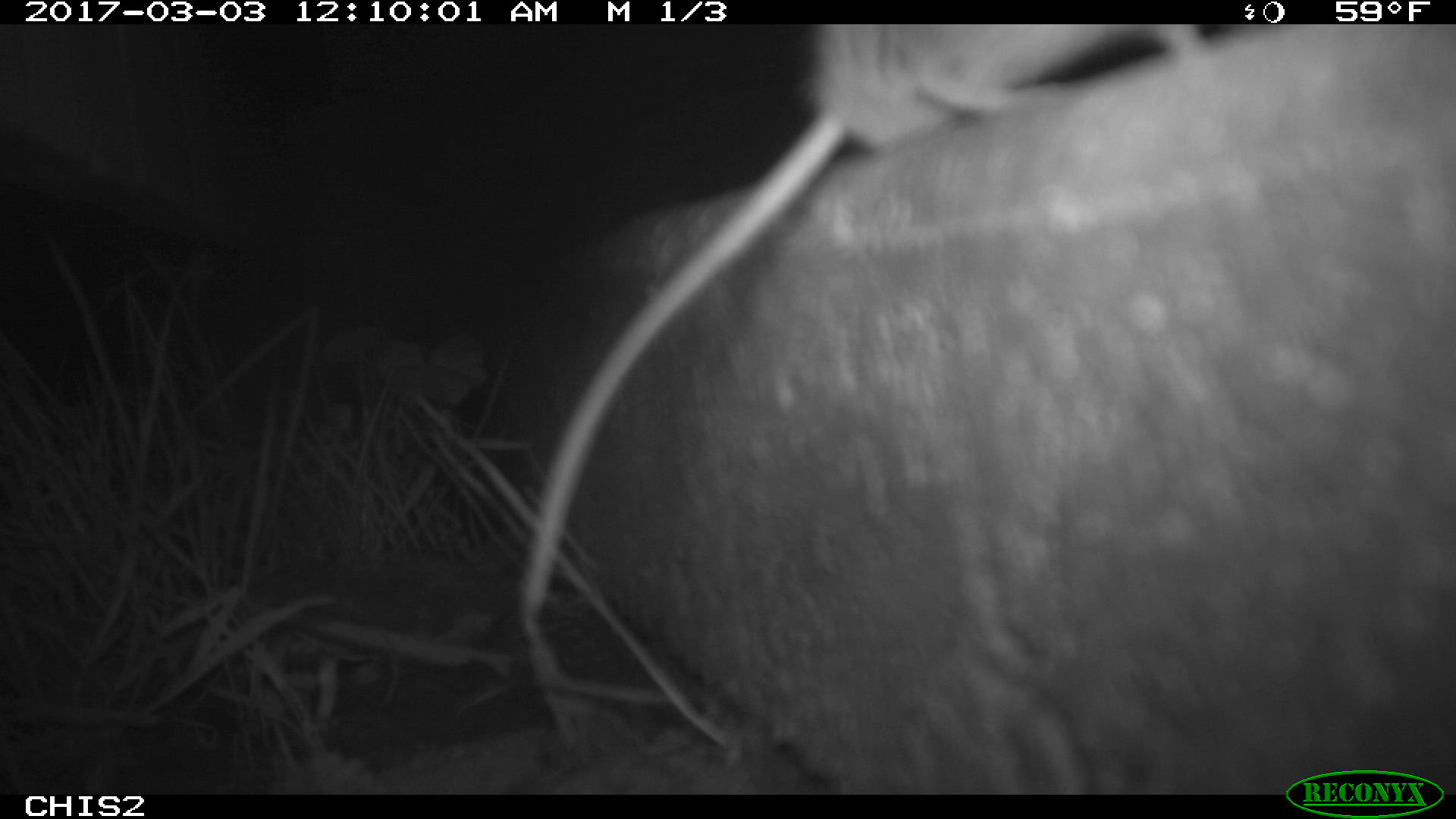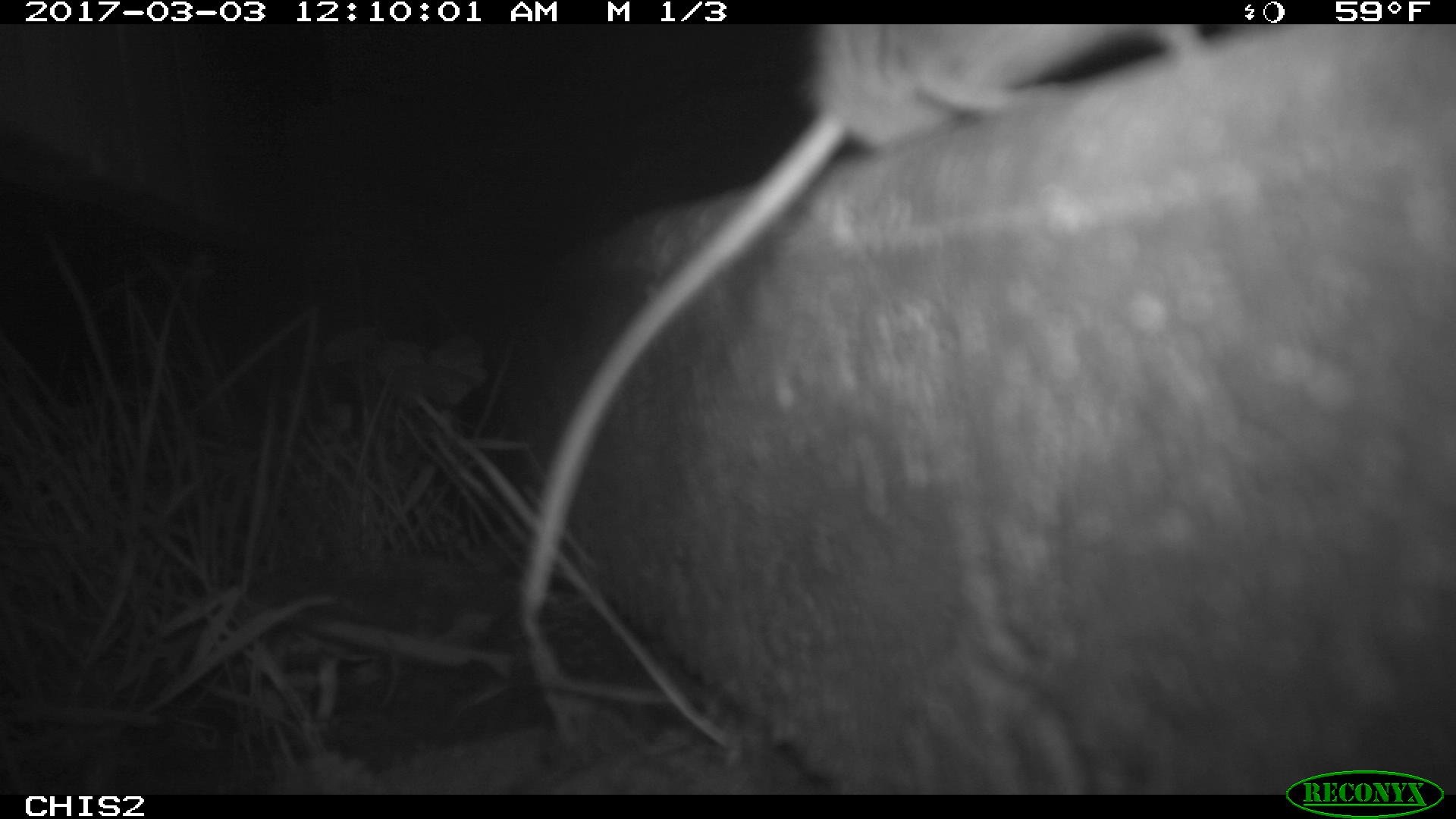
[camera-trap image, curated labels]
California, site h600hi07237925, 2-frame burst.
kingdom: Animalia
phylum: Chordata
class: Mammalia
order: Rodentia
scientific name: Rodentia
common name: rodent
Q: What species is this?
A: Rodent (Rodentia).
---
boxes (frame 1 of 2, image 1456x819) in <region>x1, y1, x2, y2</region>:
rodent: <region>515, 25, 1206, 616</region>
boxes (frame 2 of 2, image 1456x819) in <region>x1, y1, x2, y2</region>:
rodent: <region>516, 24, 1203, 619</region>